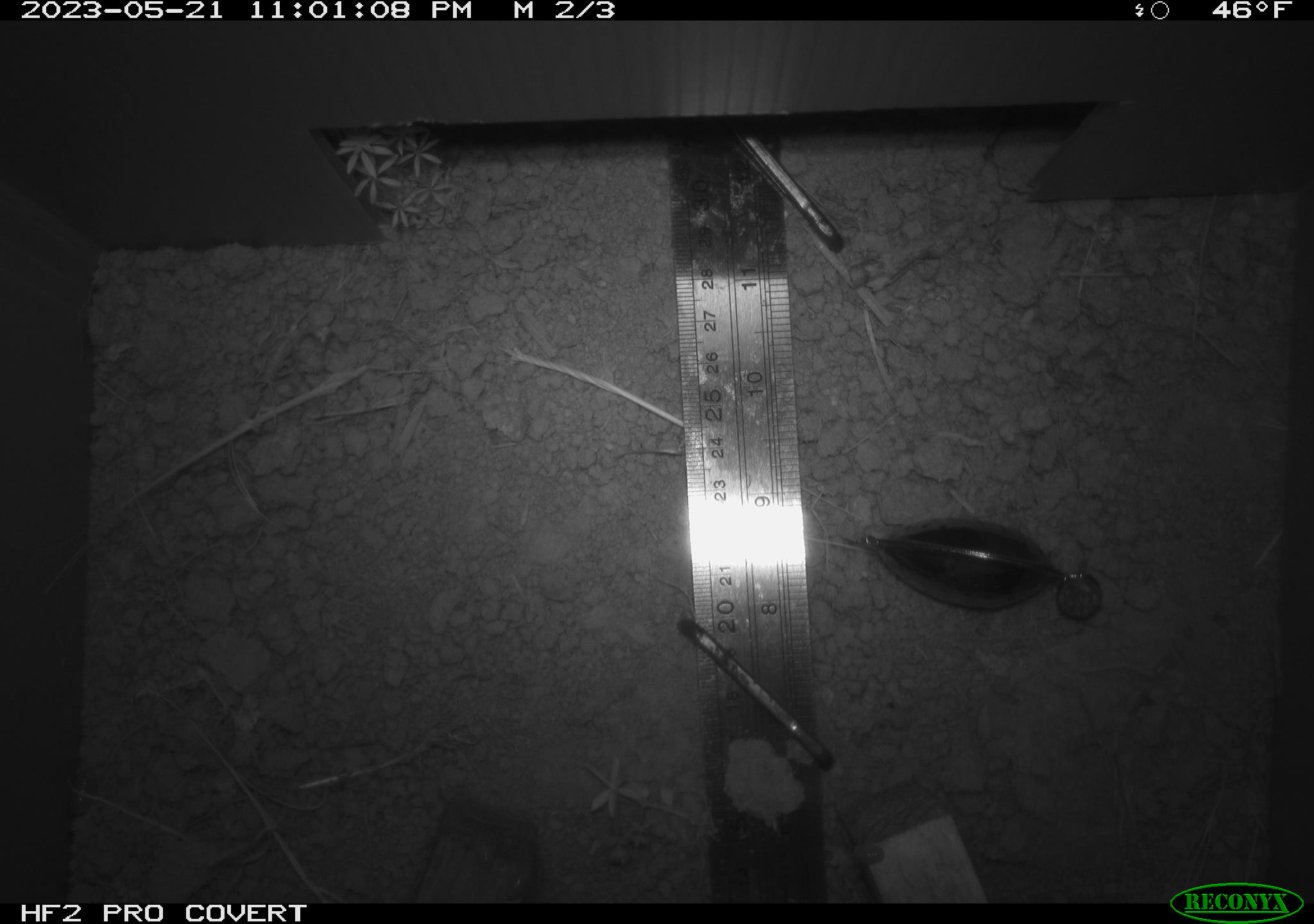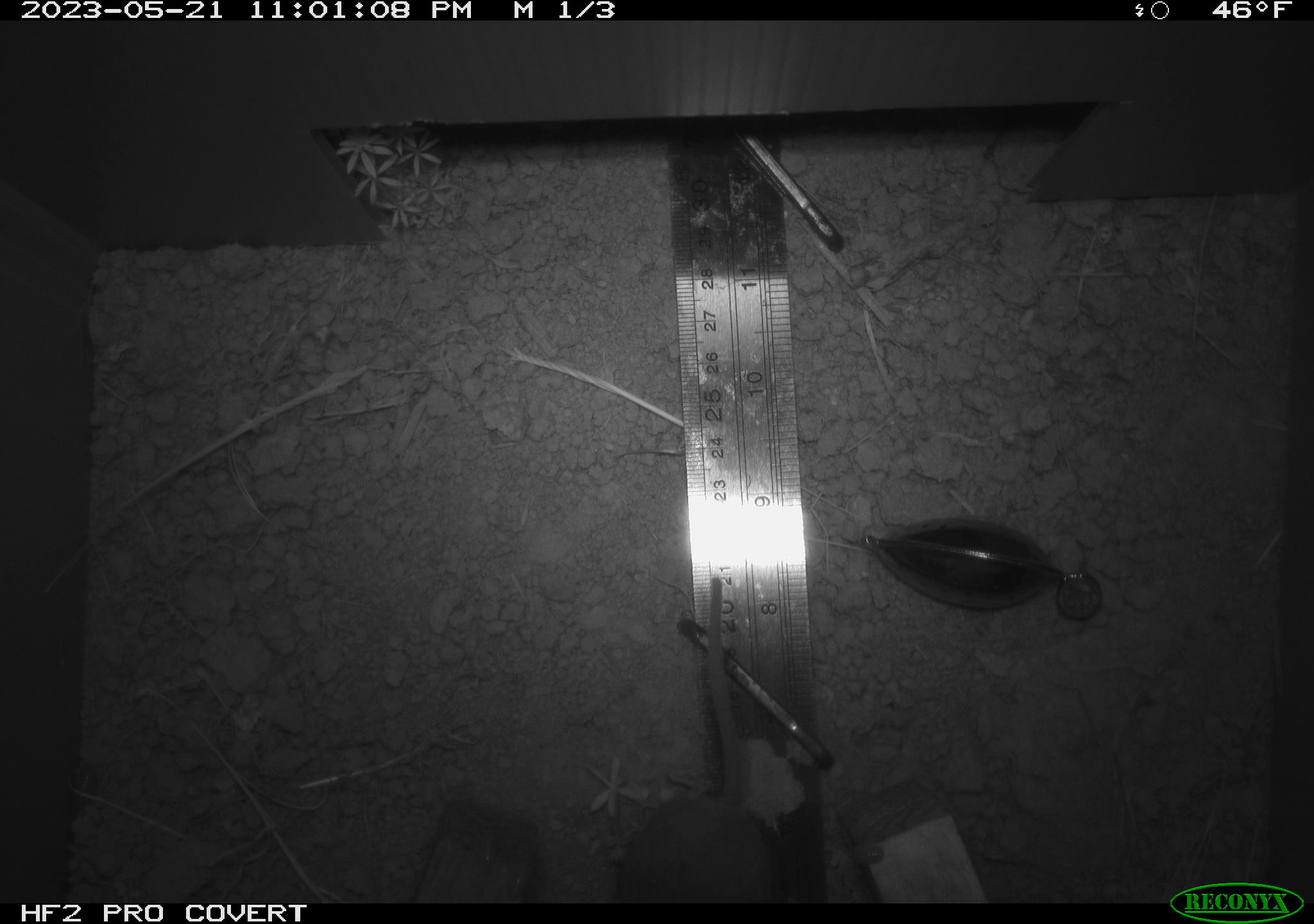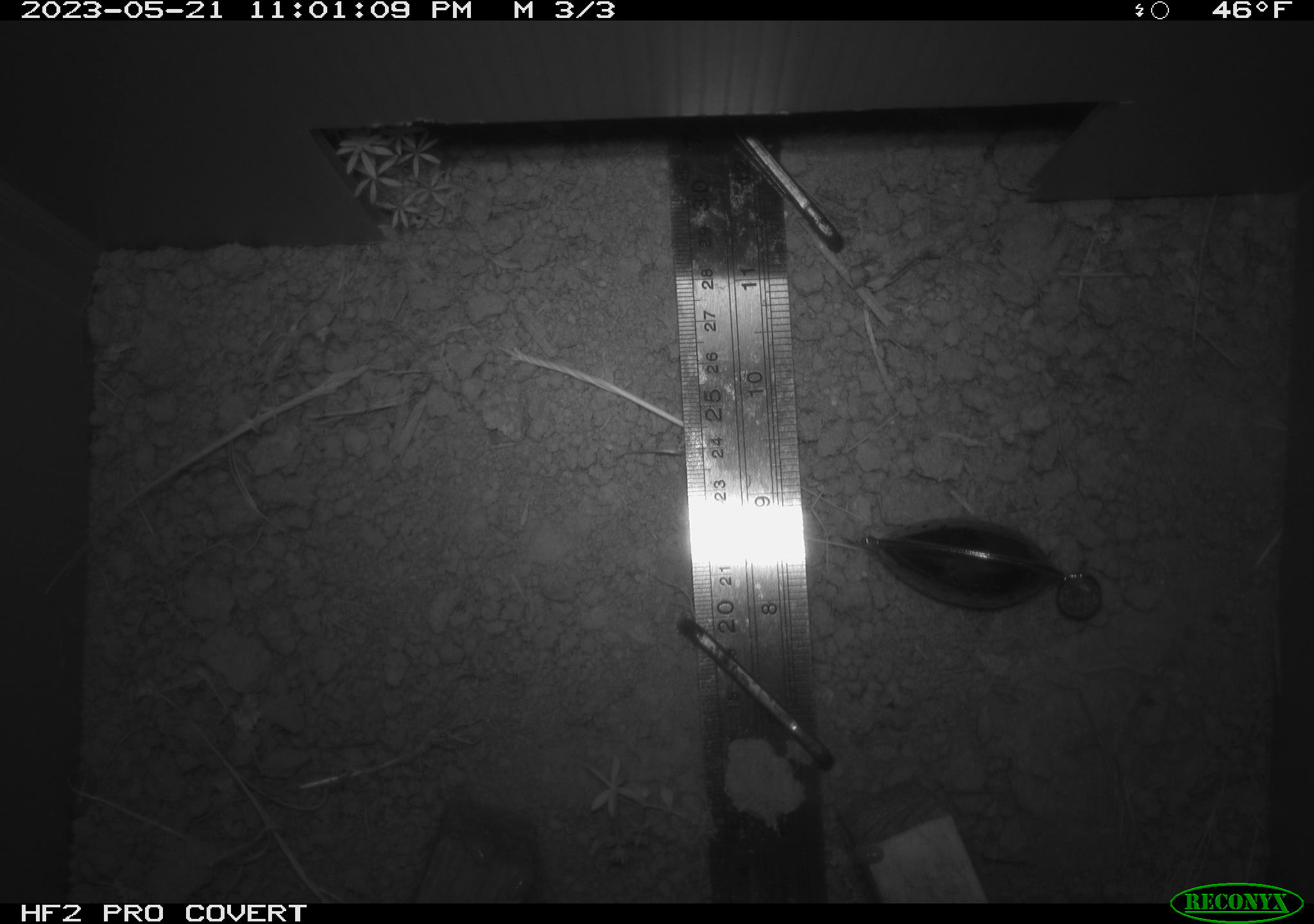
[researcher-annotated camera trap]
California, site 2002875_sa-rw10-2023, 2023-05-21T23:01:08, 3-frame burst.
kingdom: Animalia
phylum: Chordata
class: Mammalia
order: Rodentia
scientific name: Rodentia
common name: mouse species